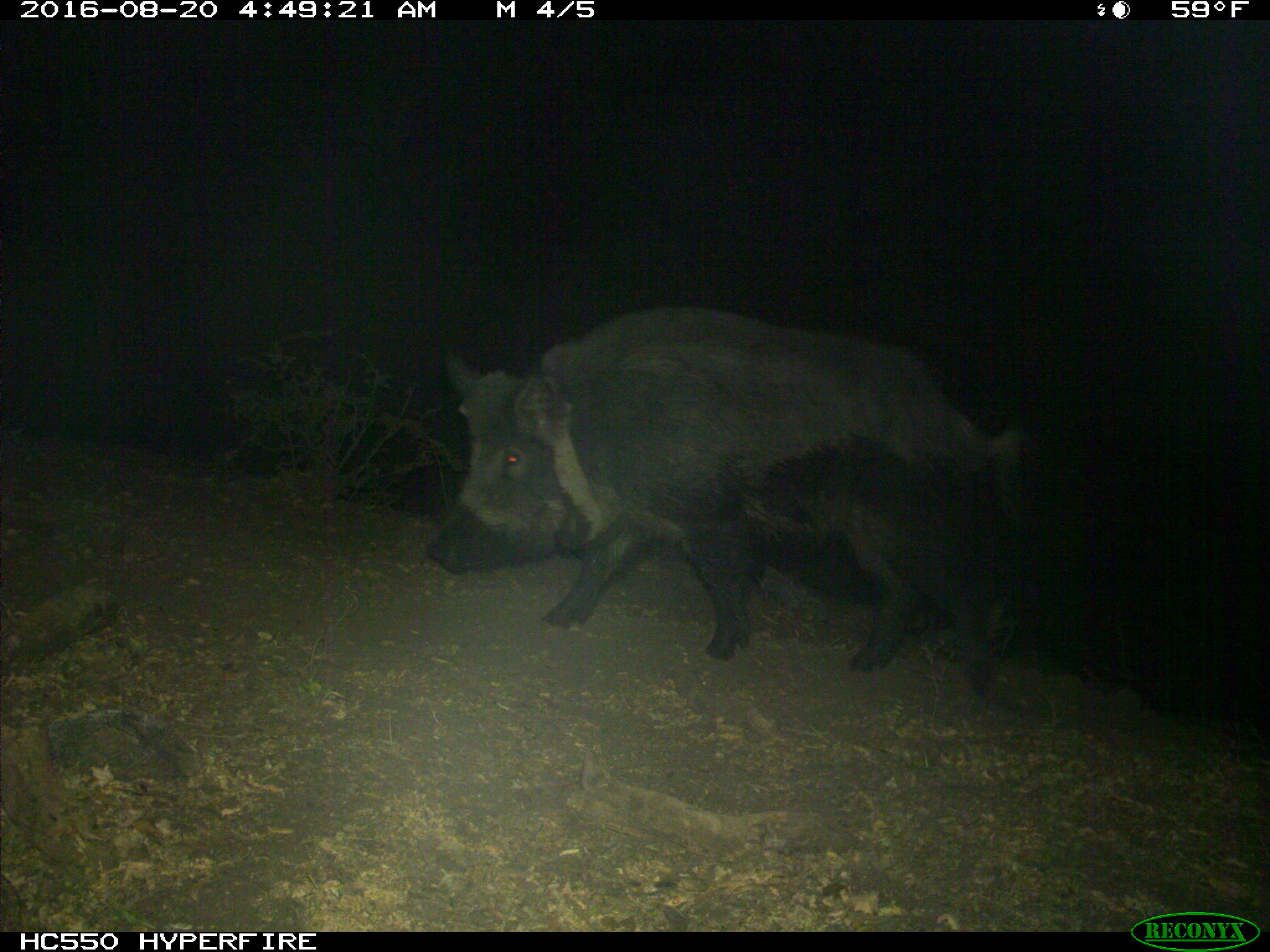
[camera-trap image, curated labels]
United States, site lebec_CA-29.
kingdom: Animalia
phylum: Chordata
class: Mammalia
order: Artiodactyla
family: Suidae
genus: Sus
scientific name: Sus scrofa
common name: wild boar